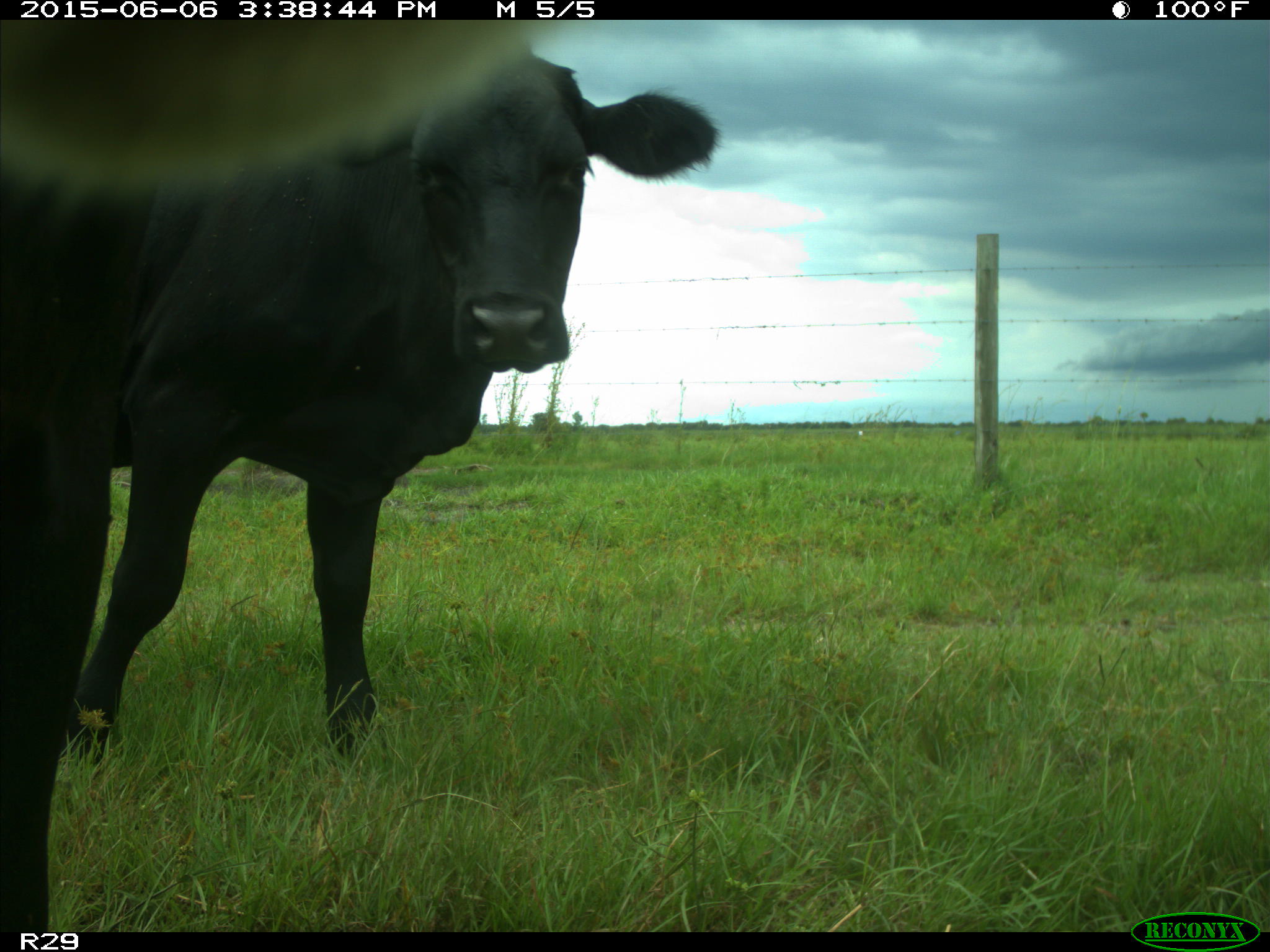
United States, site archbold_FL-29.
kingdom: Animalia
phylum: Chordata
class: Mammalia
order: Artiodactyla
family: Bovidae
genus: Bos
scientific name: Bos taurus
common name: domestic cow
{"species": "Bos taurus (domestic cow)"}